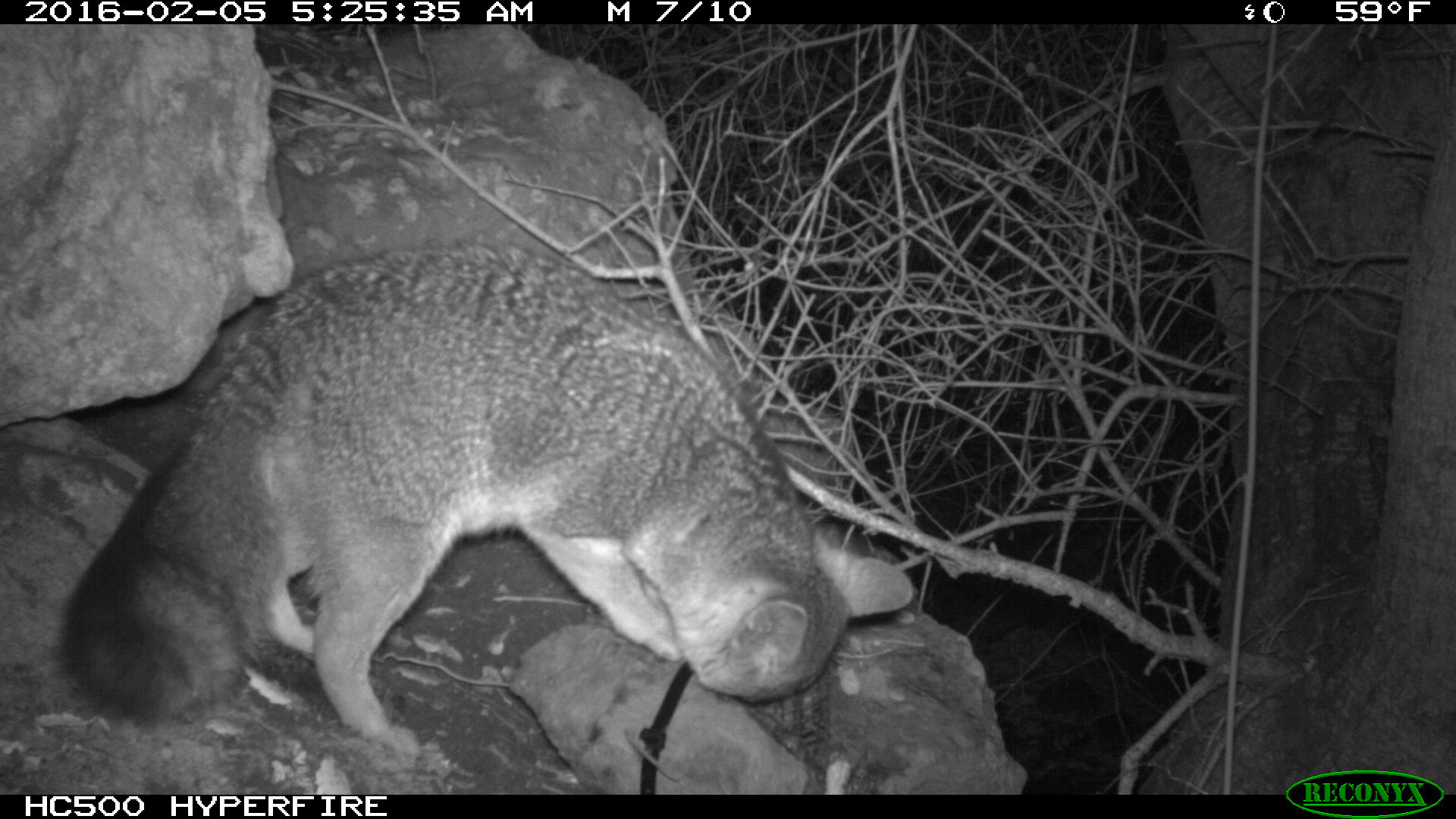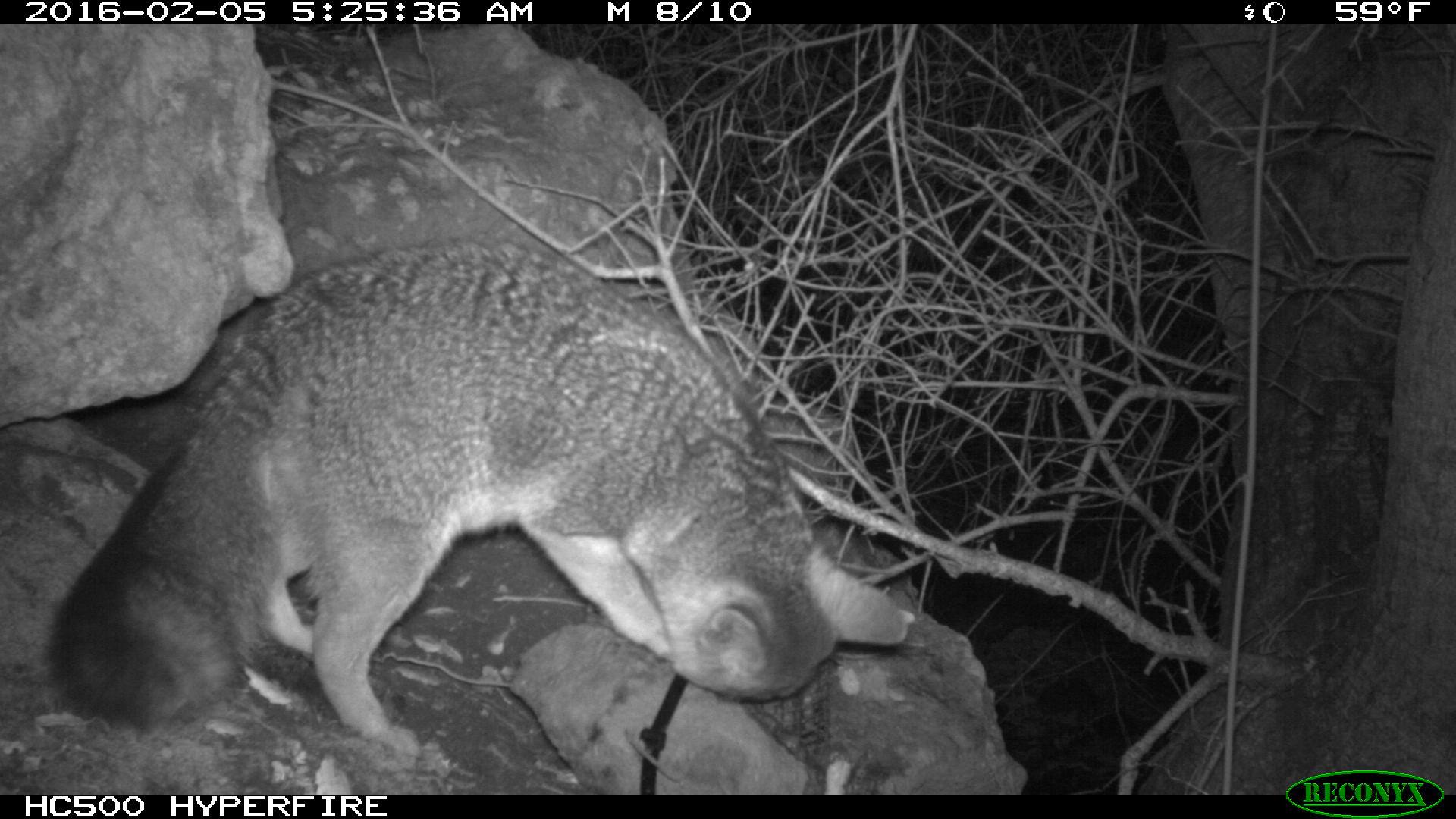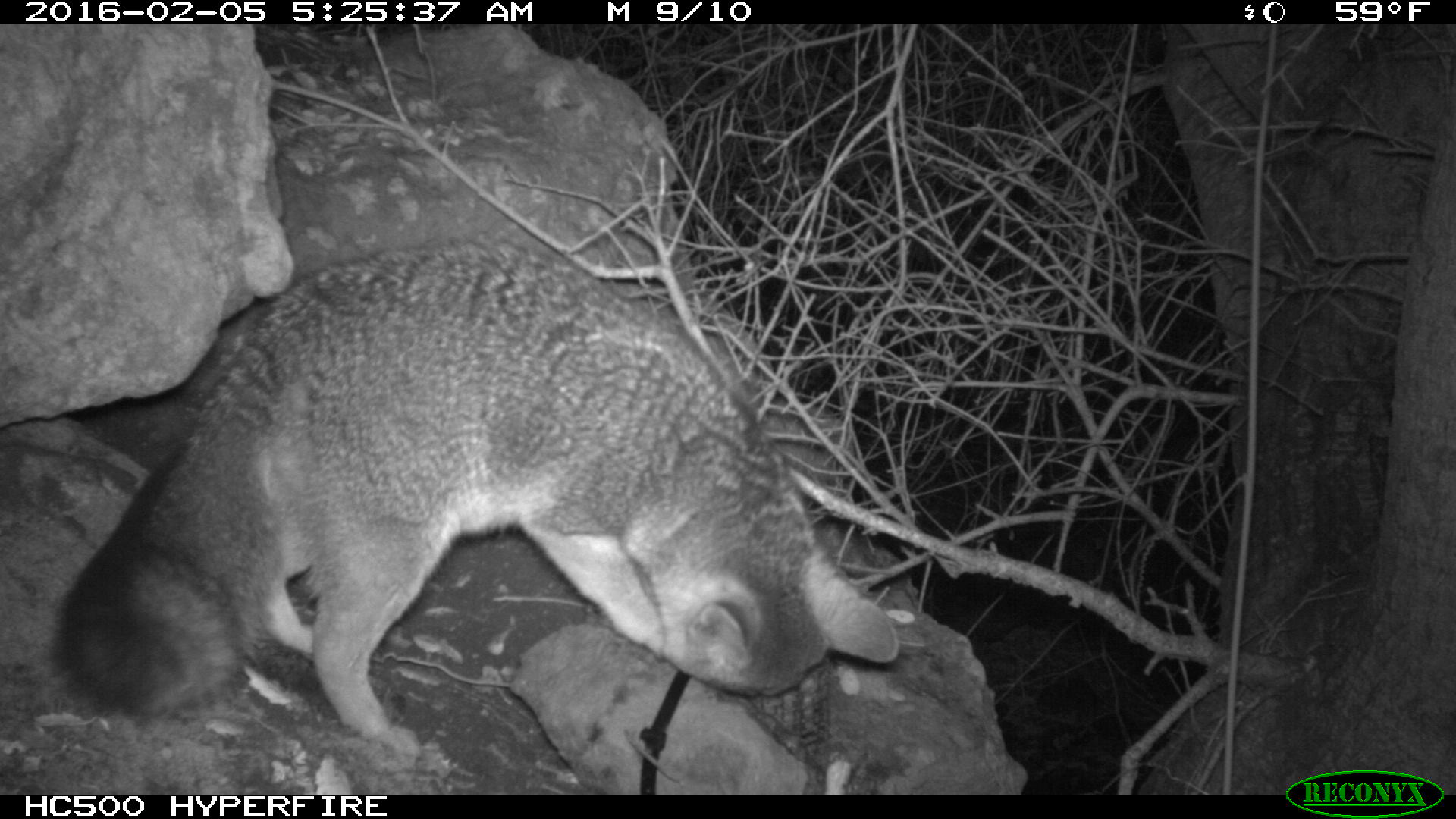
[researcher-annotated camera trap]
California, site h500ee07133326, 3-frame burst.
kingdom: Animalia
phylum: Chordata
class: Mammalia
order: Carnivora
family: Canidae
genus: Urocyon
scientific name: Urocyon littoralis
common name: island fox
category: fox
Fox (island fox) (Urocyon littoralis).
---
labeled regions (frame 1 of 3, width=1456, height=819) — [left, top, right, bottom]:
fox: [58, 240, 914, 736]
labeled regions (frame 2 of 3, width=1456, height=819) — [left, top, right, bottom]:
fox: [39, 233, 915, 764]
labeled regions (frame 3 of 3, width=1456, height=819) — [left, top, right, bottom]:
fox: [60, 247, 900, 758]